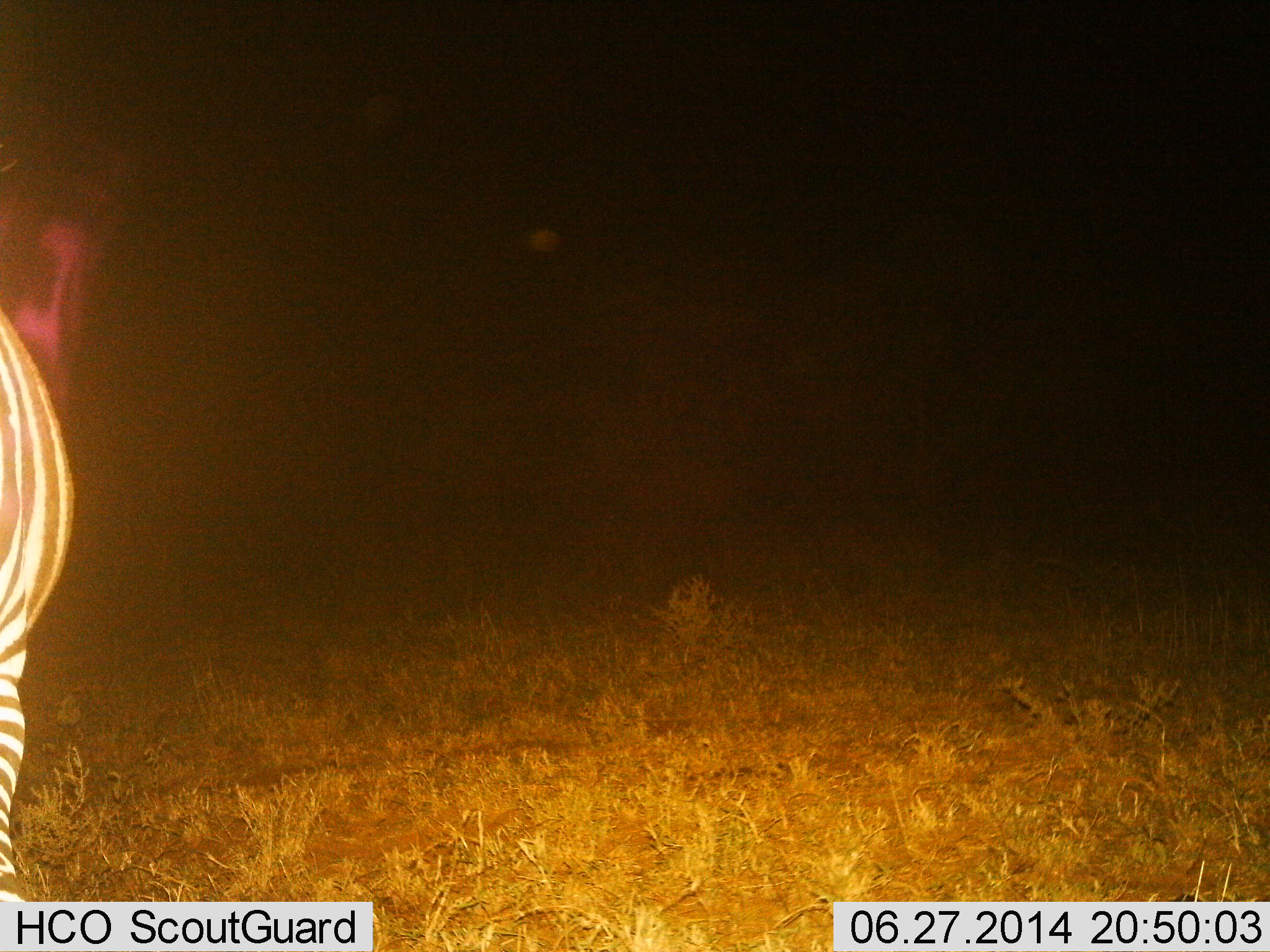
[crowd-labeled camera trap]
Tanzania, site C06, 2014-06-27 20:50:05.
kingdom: Animalia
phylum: Chordata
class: Mammalia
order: Perissodactyla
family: Equidae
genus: Equus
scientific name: Equus quagga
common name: plains zebra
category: zebra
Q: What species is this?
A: Zebra (plains zebra) (Equus quagga).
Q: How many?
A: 1.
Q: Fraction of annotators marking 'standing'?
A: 90%.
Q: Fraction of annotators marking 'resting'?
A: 0%.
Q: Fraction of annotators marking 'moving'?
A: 10%.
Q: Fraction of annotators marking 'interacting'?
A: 0%.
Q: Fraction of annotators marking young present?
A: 0%.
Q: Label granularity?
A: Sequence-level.